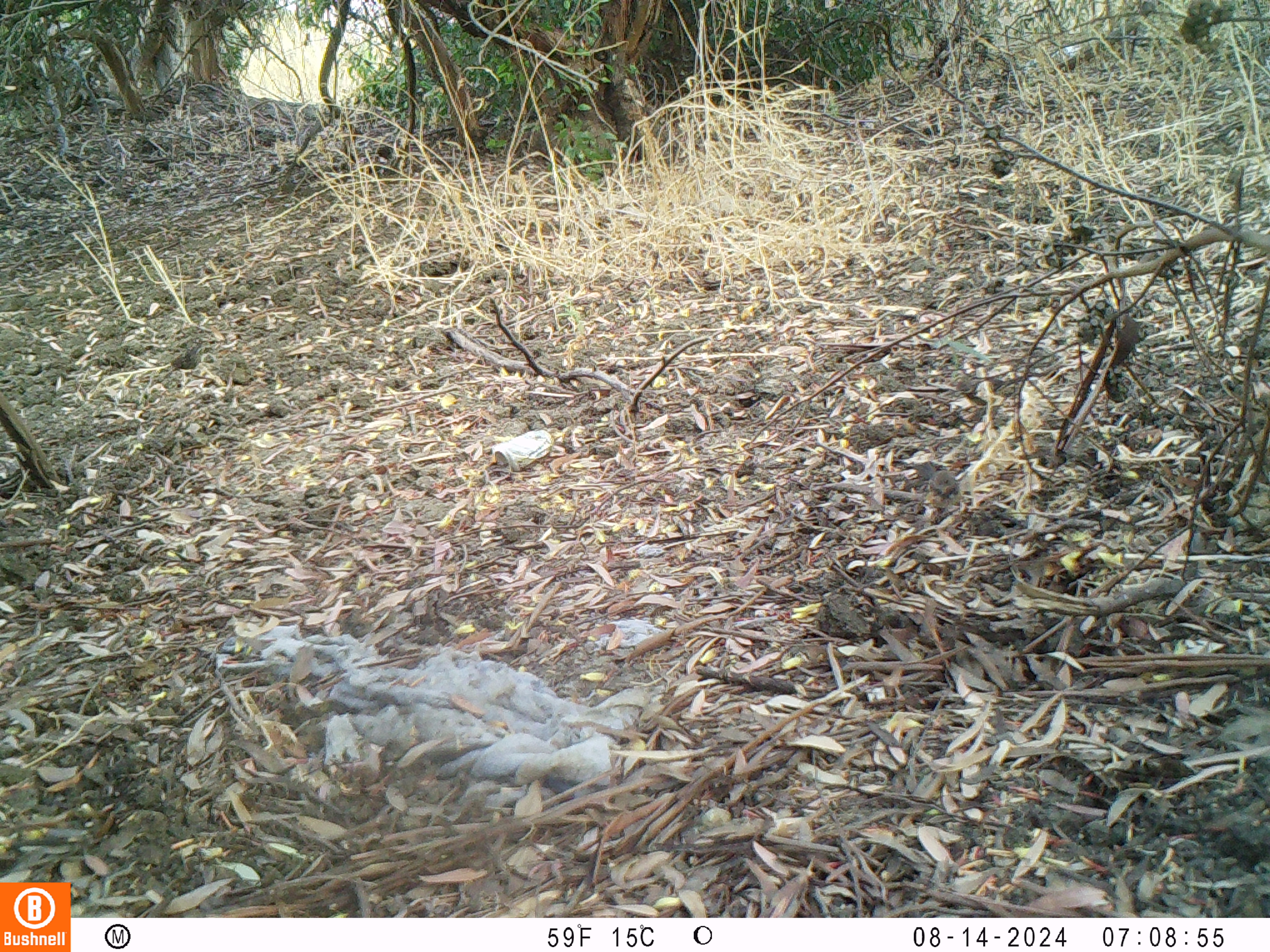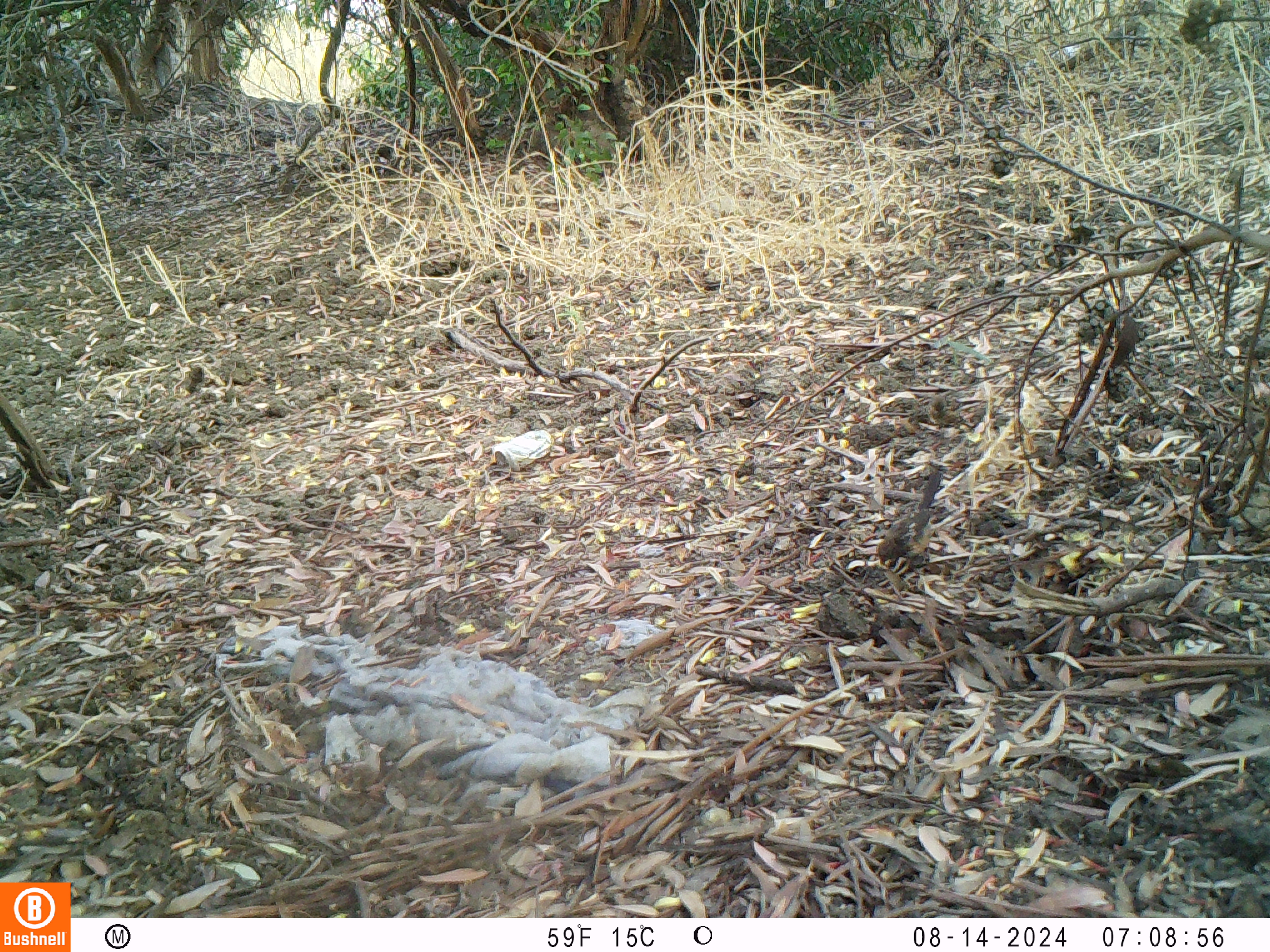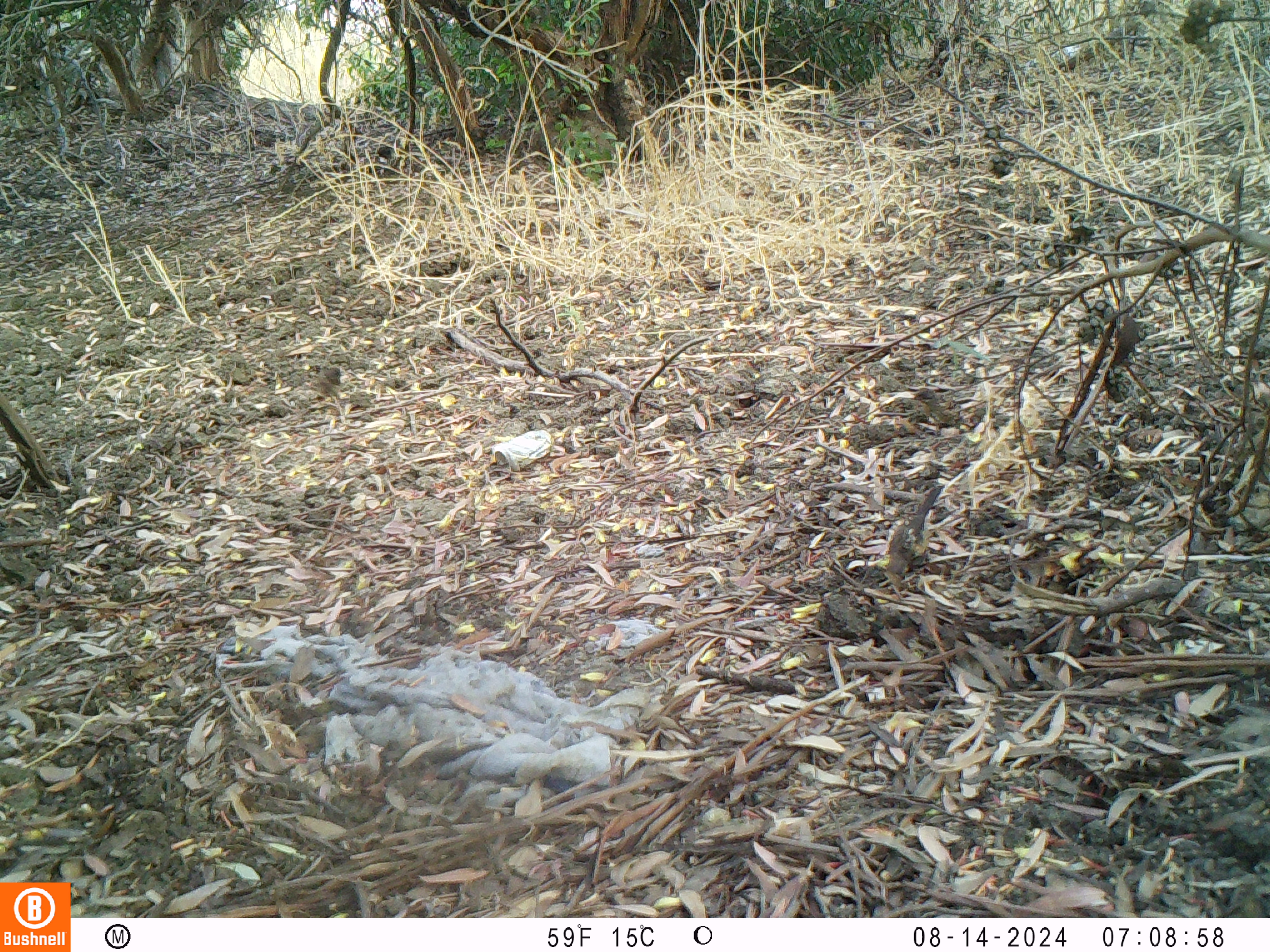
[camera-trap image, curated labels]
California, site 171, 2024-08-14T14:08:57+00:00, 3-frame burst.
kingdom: Animalia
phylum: Chordata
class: Aves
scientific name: Aves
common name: bird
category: unknown bird